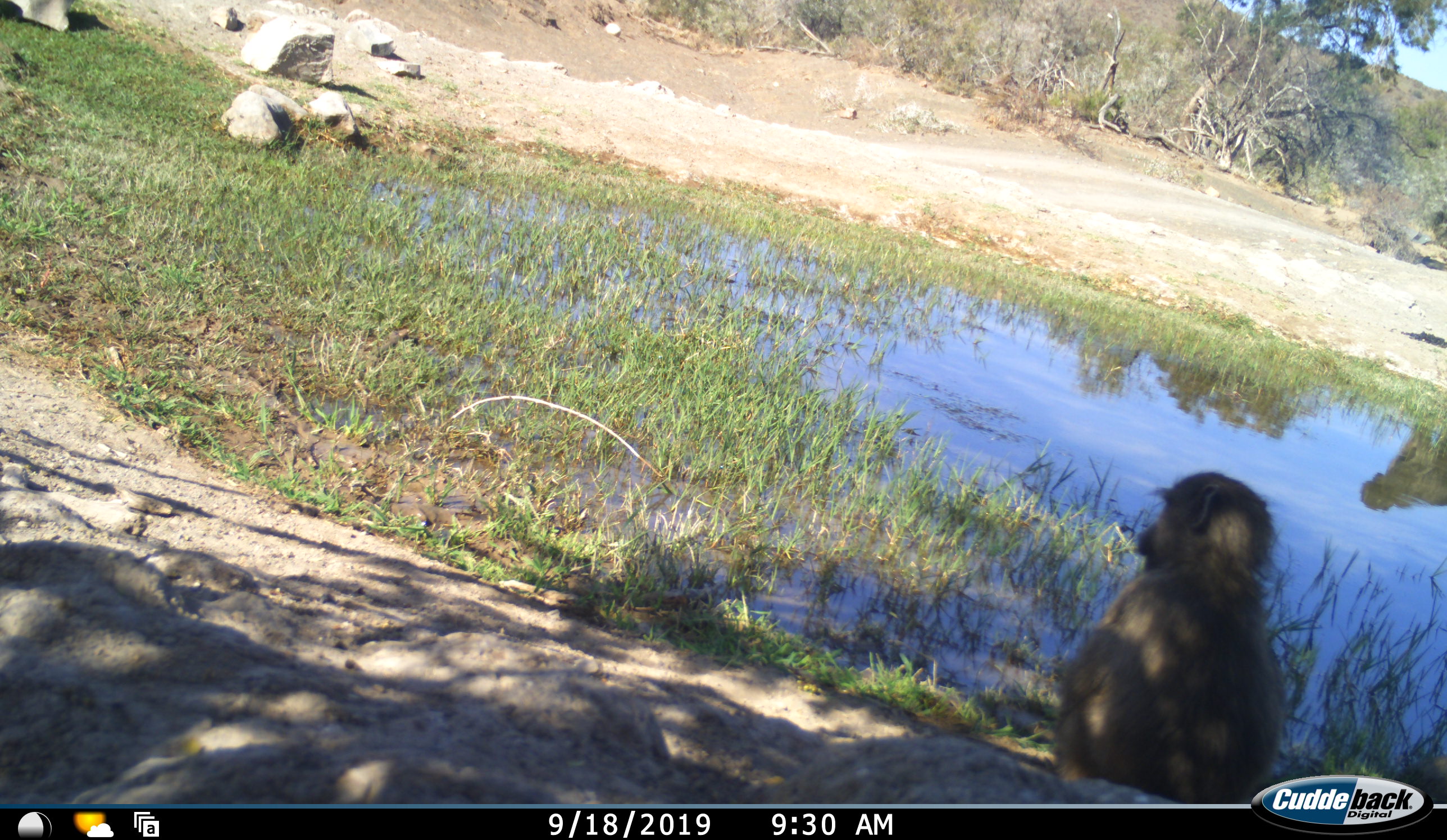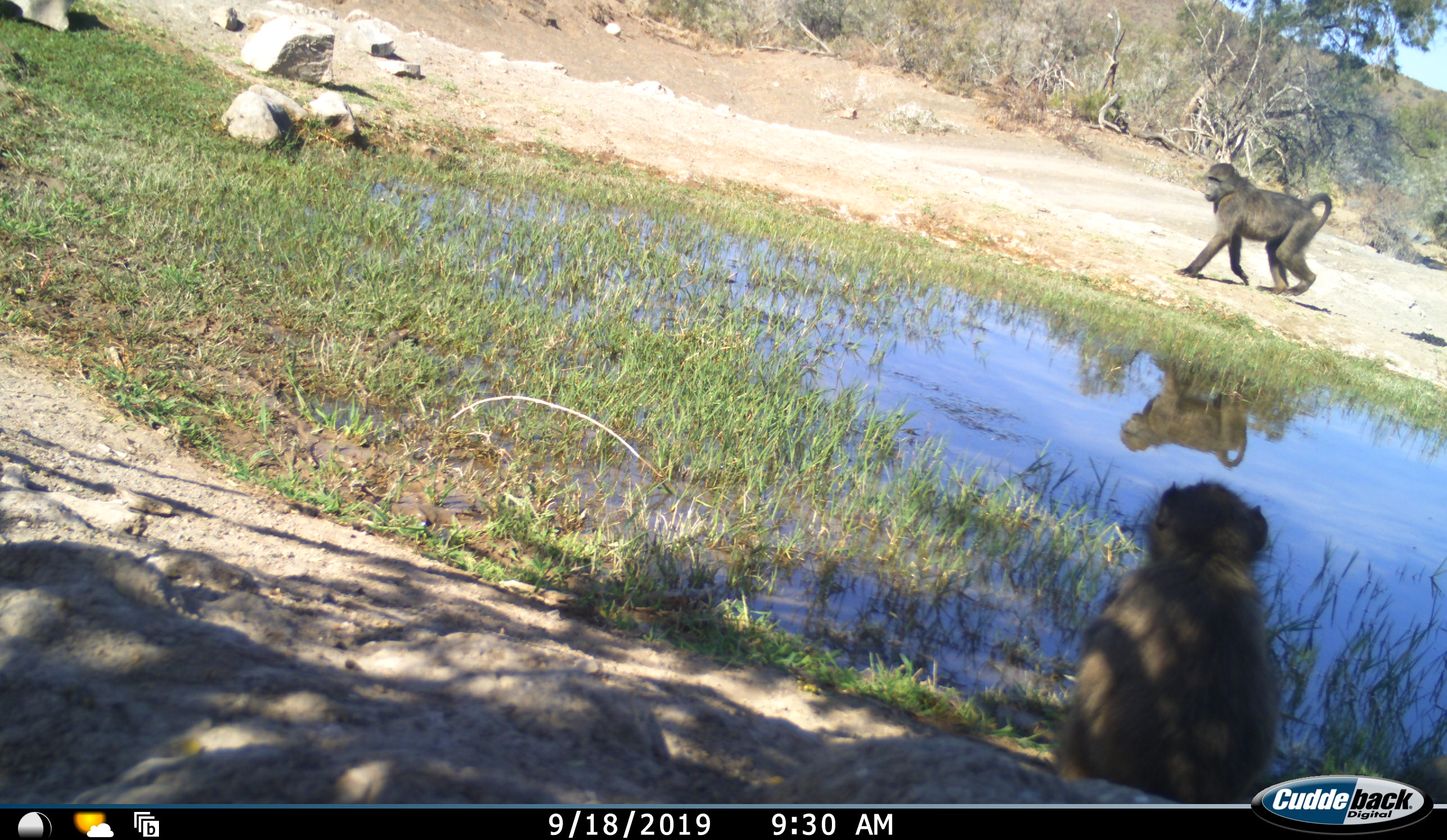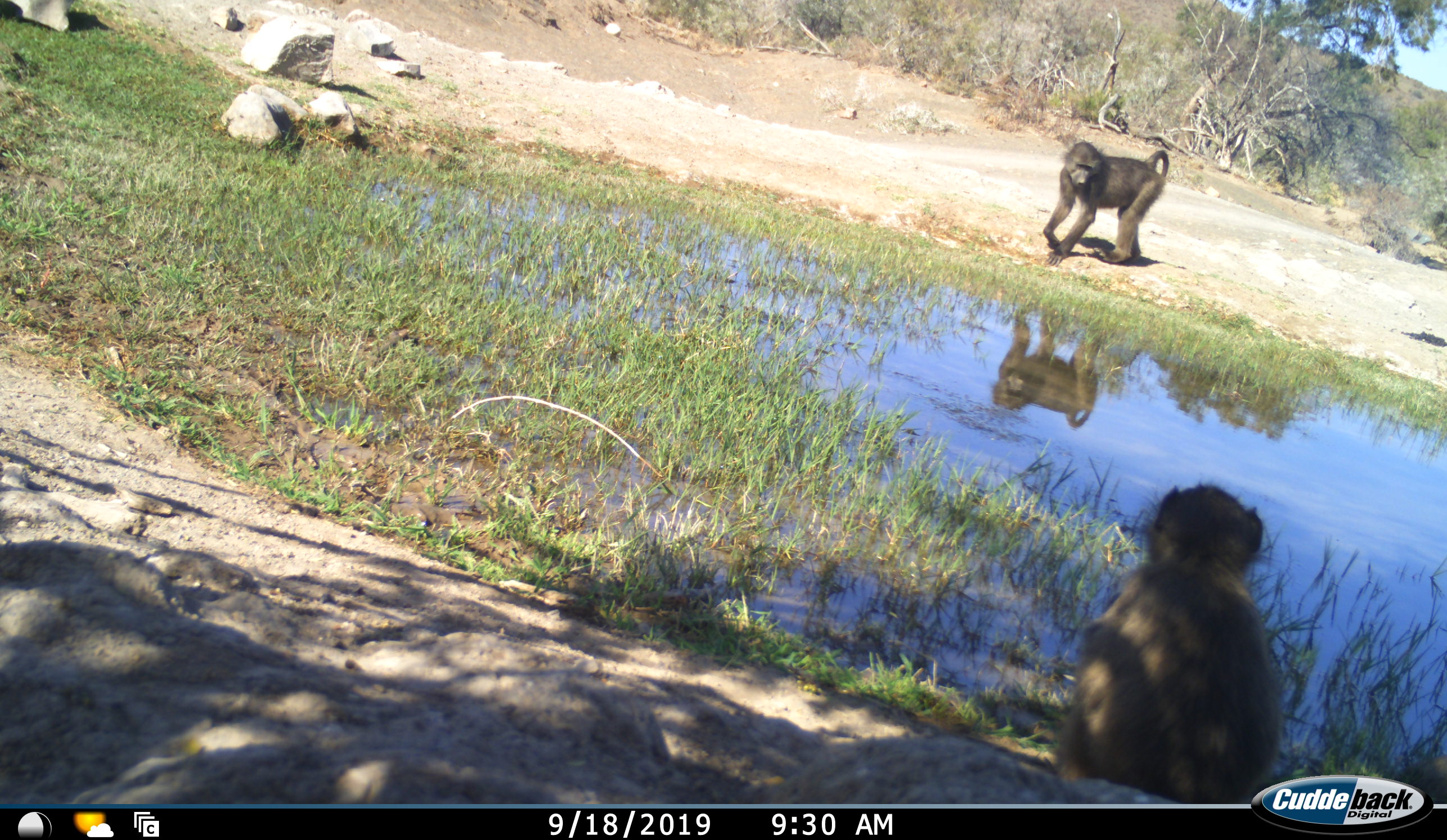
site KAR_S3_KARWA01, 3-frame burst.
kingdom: Animalia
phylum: Chordata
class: Mammalia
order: Primates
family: Cercopithecidae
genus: Papio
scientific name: Papio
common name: baboon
Baboon (Papio), count 2. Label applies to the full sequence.